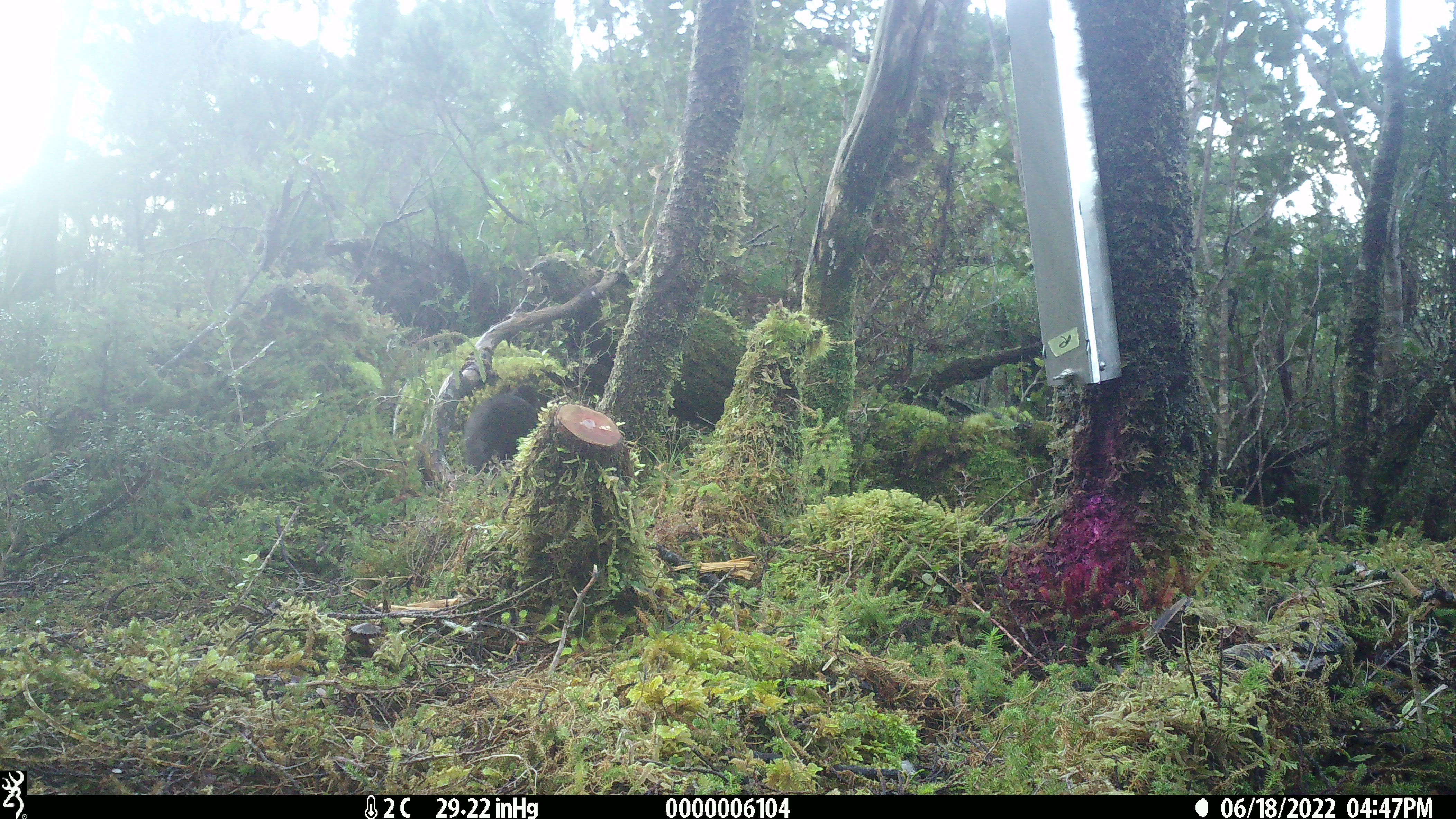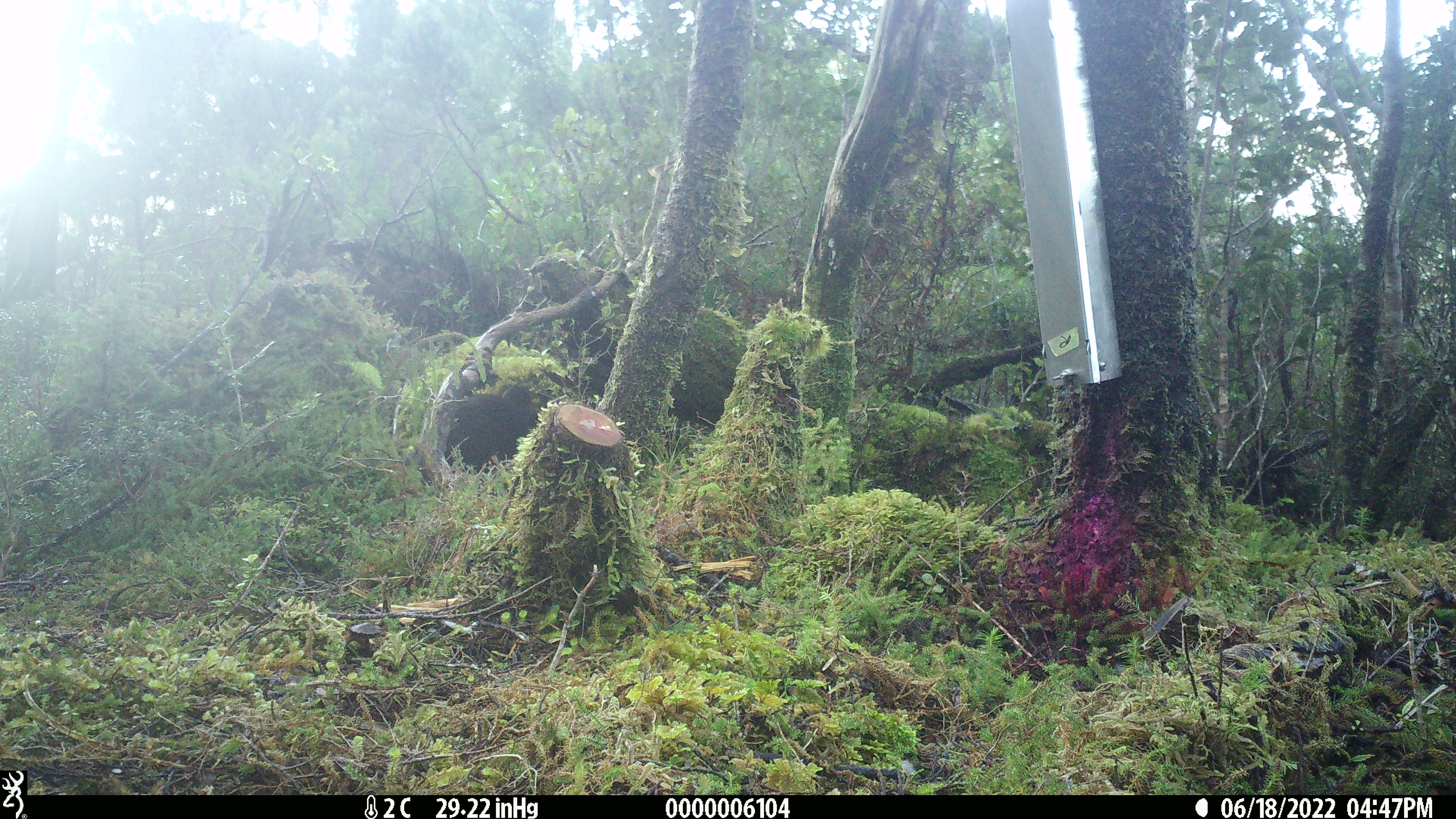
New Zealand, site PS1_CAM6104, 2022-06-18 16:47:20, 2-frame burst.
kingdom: Animalia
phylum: Chordata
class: Aves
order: Gruiformes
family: Rallidae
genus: Gallirallus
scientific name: Gallirallus australis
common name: weka